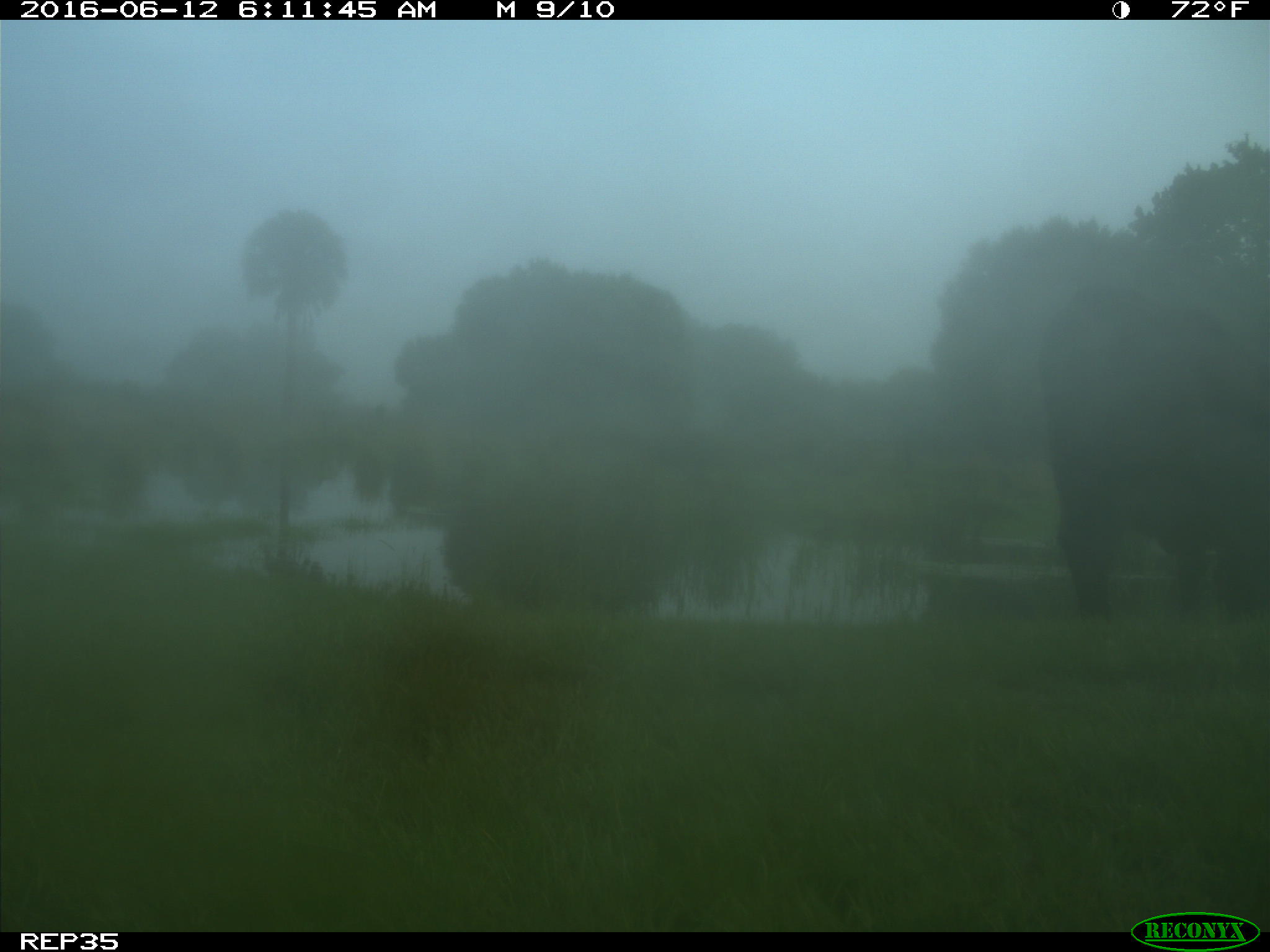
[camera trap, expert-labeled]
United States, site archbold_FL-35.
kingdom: Animalia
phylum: Chordata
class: Mammalia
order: Artiodactyla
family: Bovidae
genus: Bos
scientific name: Bos taurus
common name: domestic cow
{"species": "Bos taurus (domestic cow)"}